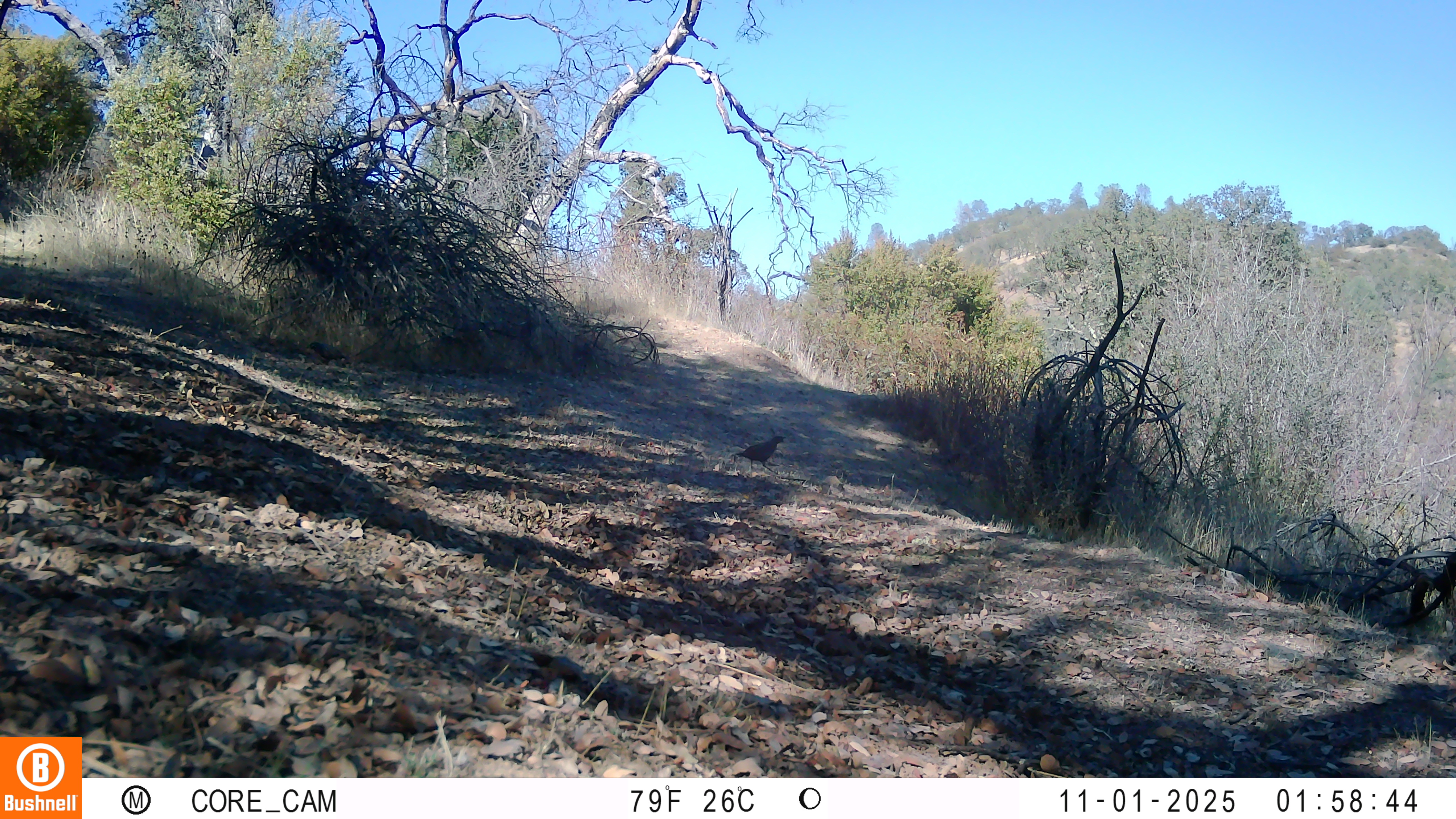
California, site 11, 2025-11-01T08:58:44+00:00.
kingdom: Animalia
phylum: Chordata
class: Aves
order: Galliformes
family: Odontophoridae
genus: Callipepla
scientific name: Callipepla californica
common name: california quail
California quail (Callipepla californica).